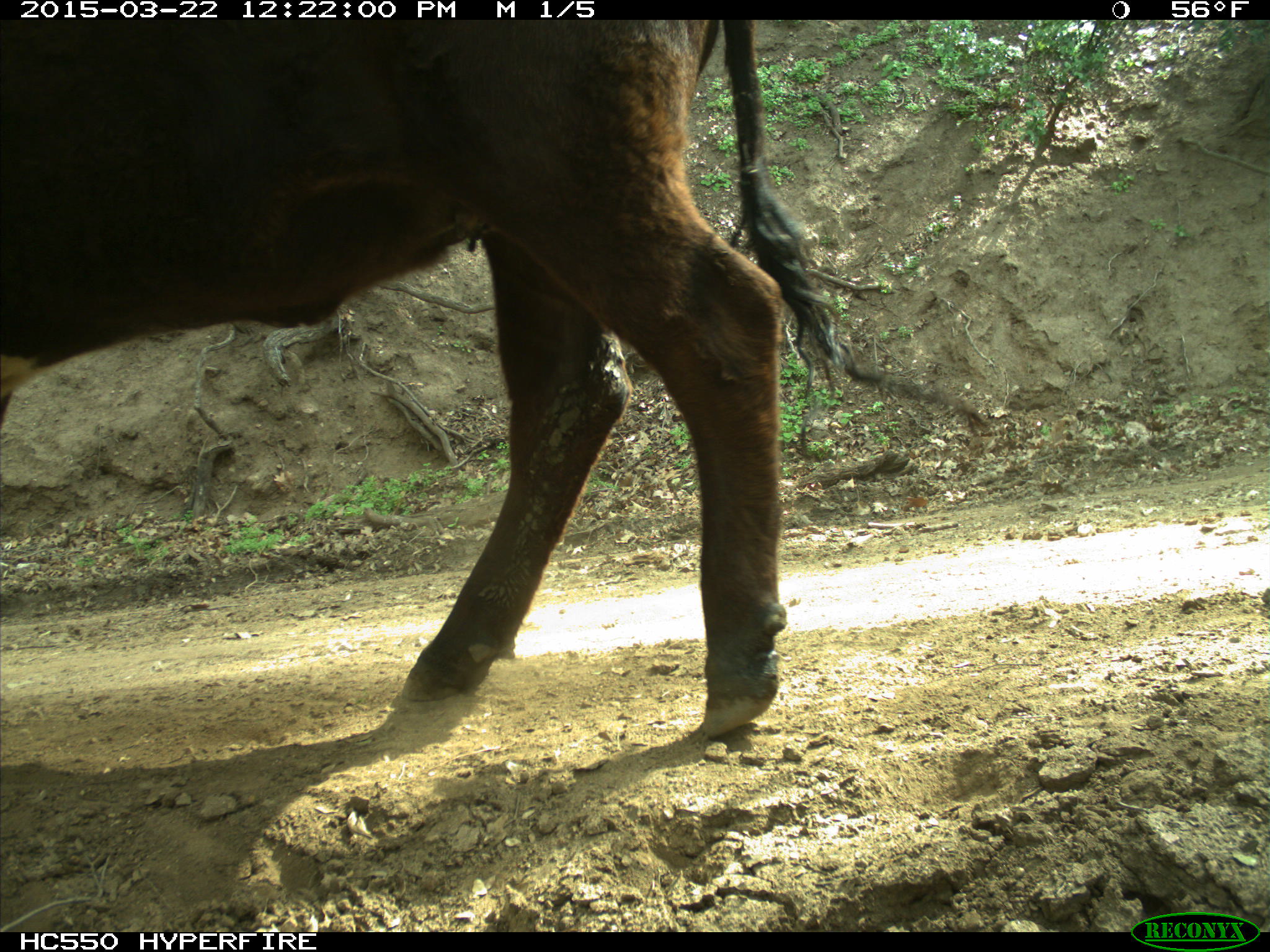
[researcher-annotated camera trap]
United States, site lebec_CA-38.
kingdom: Animalia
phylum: Chordata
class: Mammalia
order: Artiodactyla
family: Bovidae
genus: Bos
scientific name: Bos taurus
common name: domestic cow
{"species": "Bos taurus (domestic cow)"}